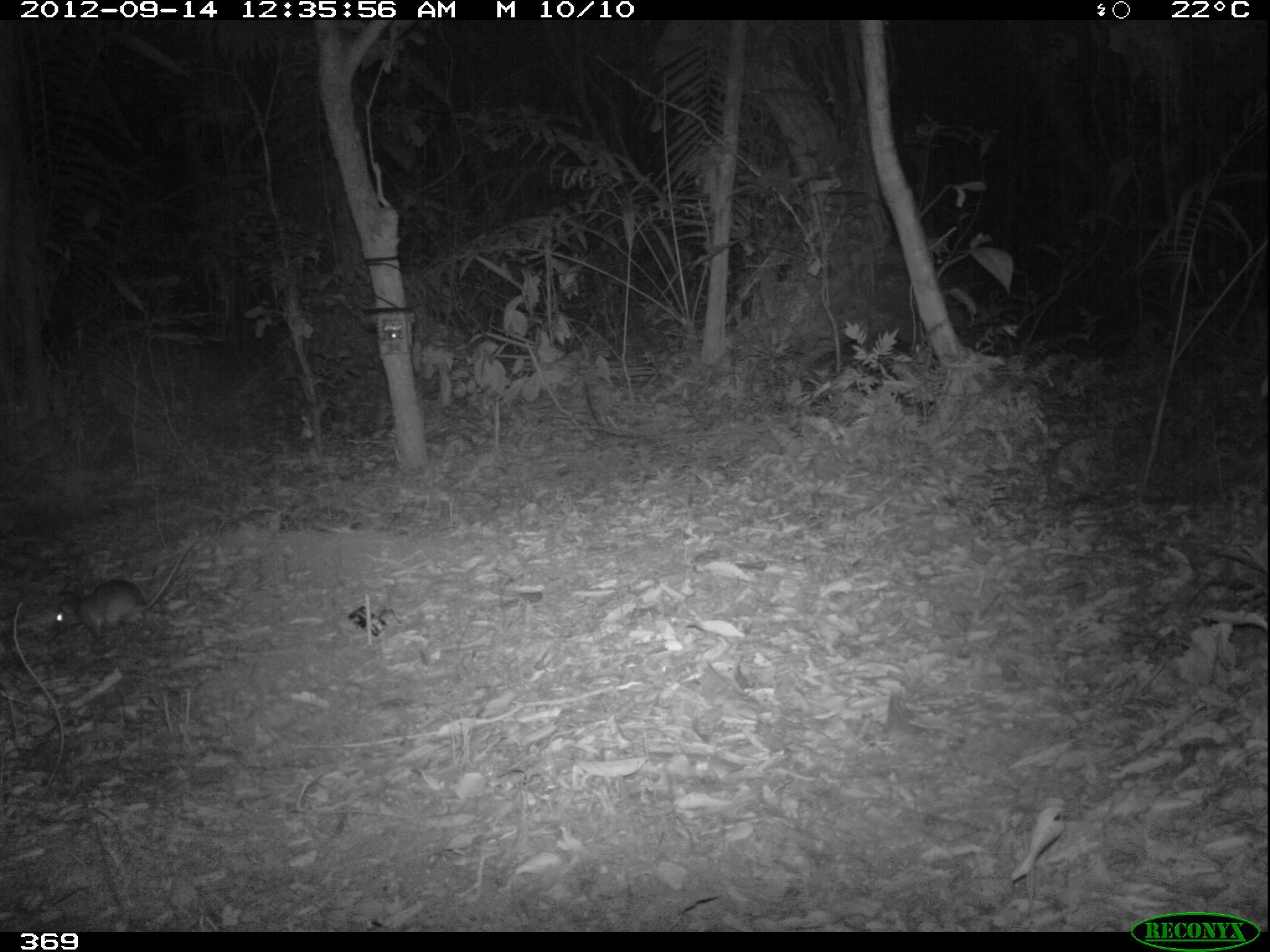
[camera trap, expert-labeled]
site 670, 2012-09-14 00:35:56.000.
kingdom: Animalia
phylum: Chordata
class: Mammalia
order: Rodentia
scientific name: Rodentia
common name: rodents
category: unknown rodent